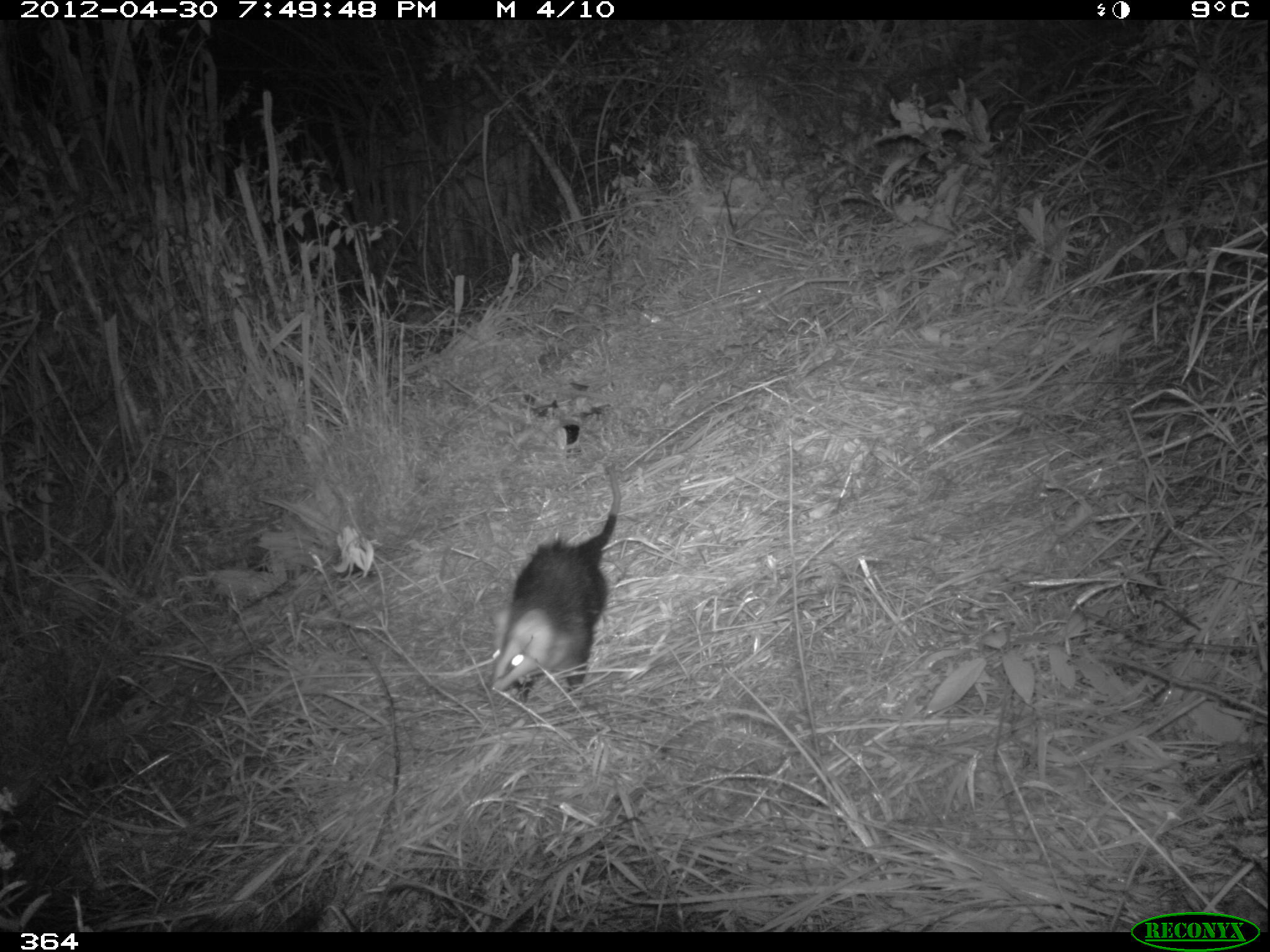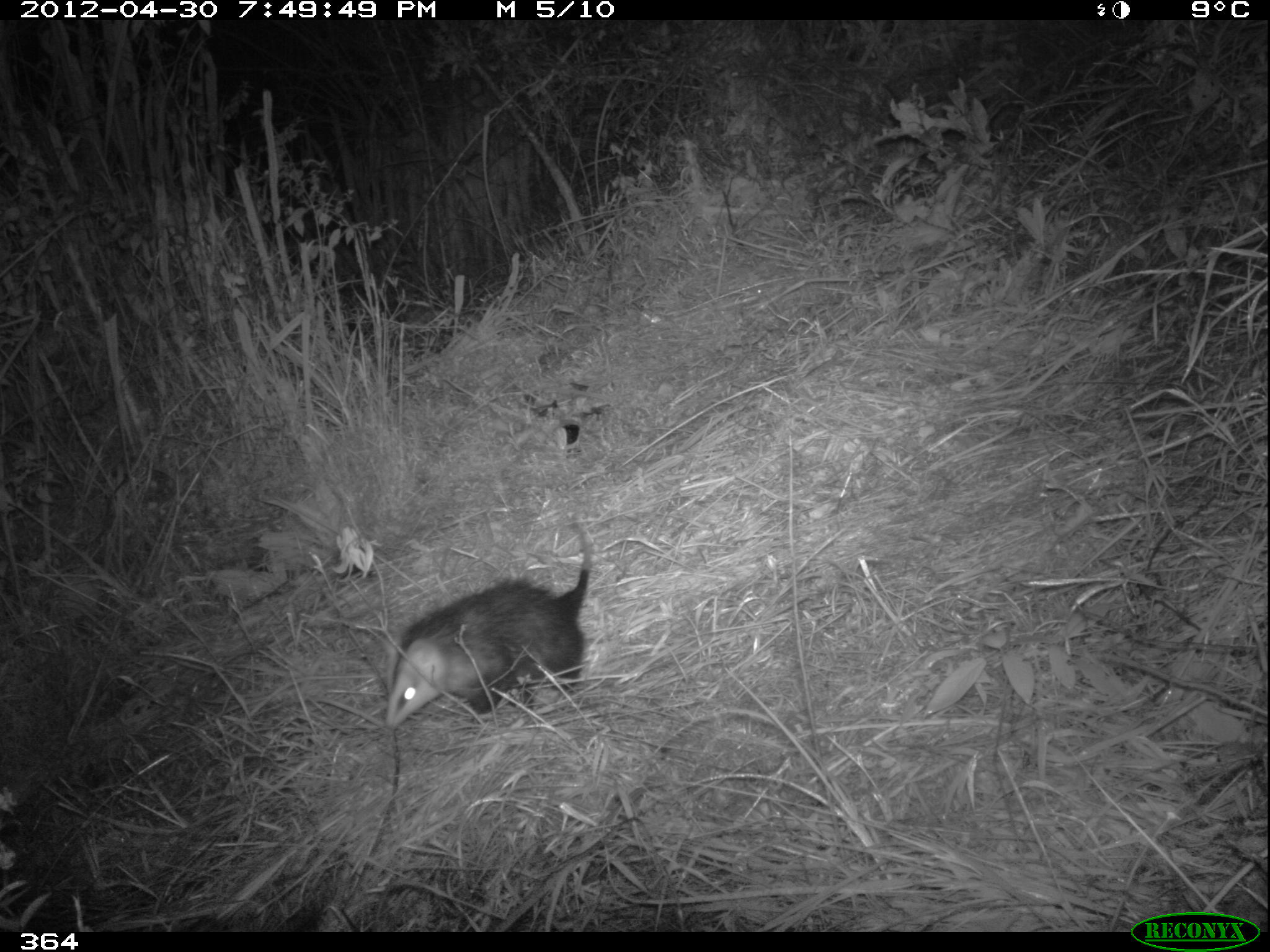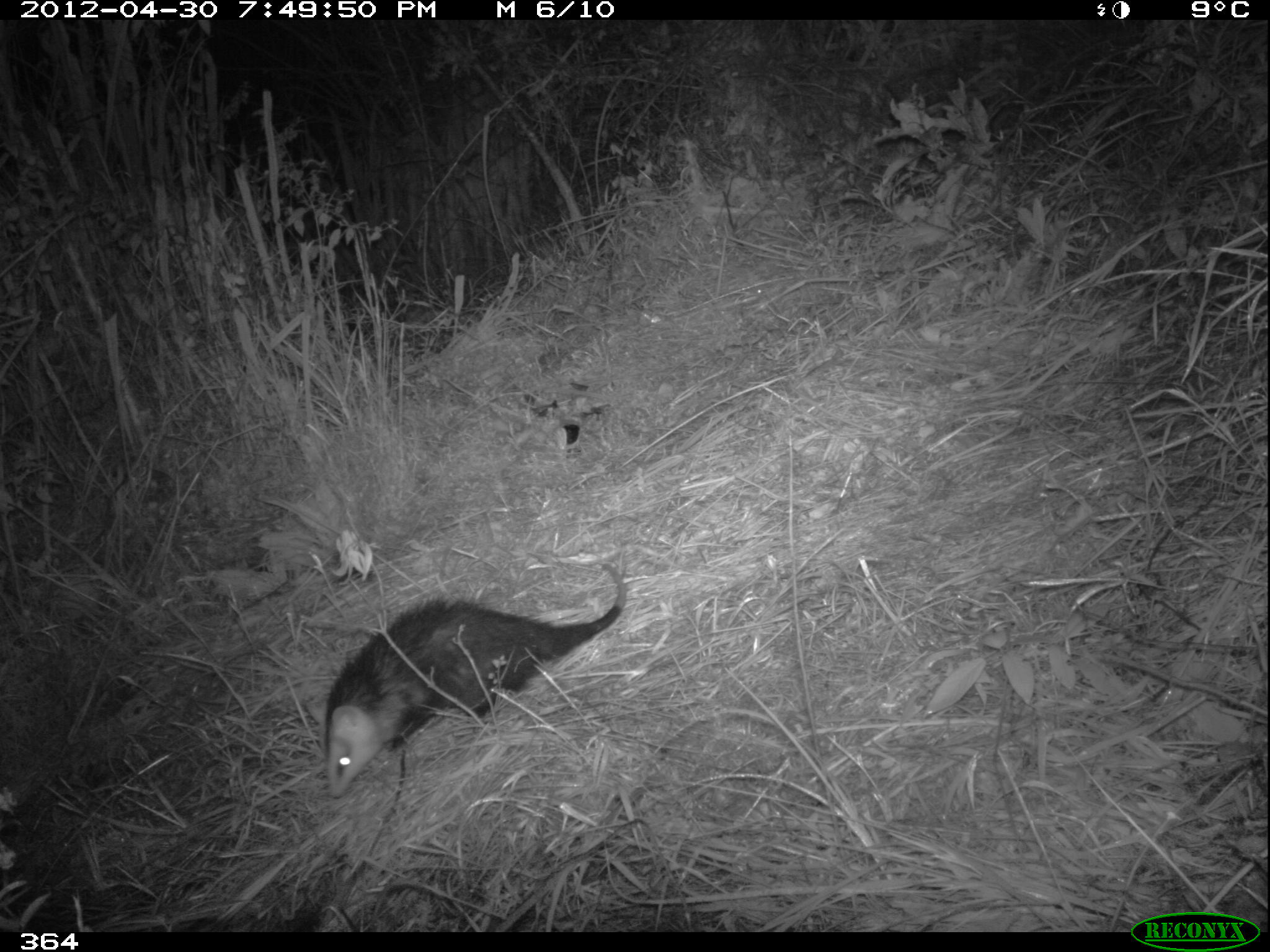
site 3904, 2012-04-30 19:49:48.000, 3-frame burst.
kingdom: Animalia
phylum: Chordata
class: Mammalia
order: Didelphimorphia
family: Didelphidae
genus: Didelphis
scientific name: Didelphis pernigra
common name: andean white-eared opossum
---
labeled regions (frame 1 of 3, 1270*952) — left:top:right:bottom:
didelphis pernigra: 488:462:619:700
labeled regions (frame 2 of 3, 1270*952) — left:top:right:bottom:
didelphis pernigra: 380:521:590:731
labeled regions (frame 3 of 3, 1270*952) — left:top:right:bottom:
didelphis pernigra: 304:559:626:800